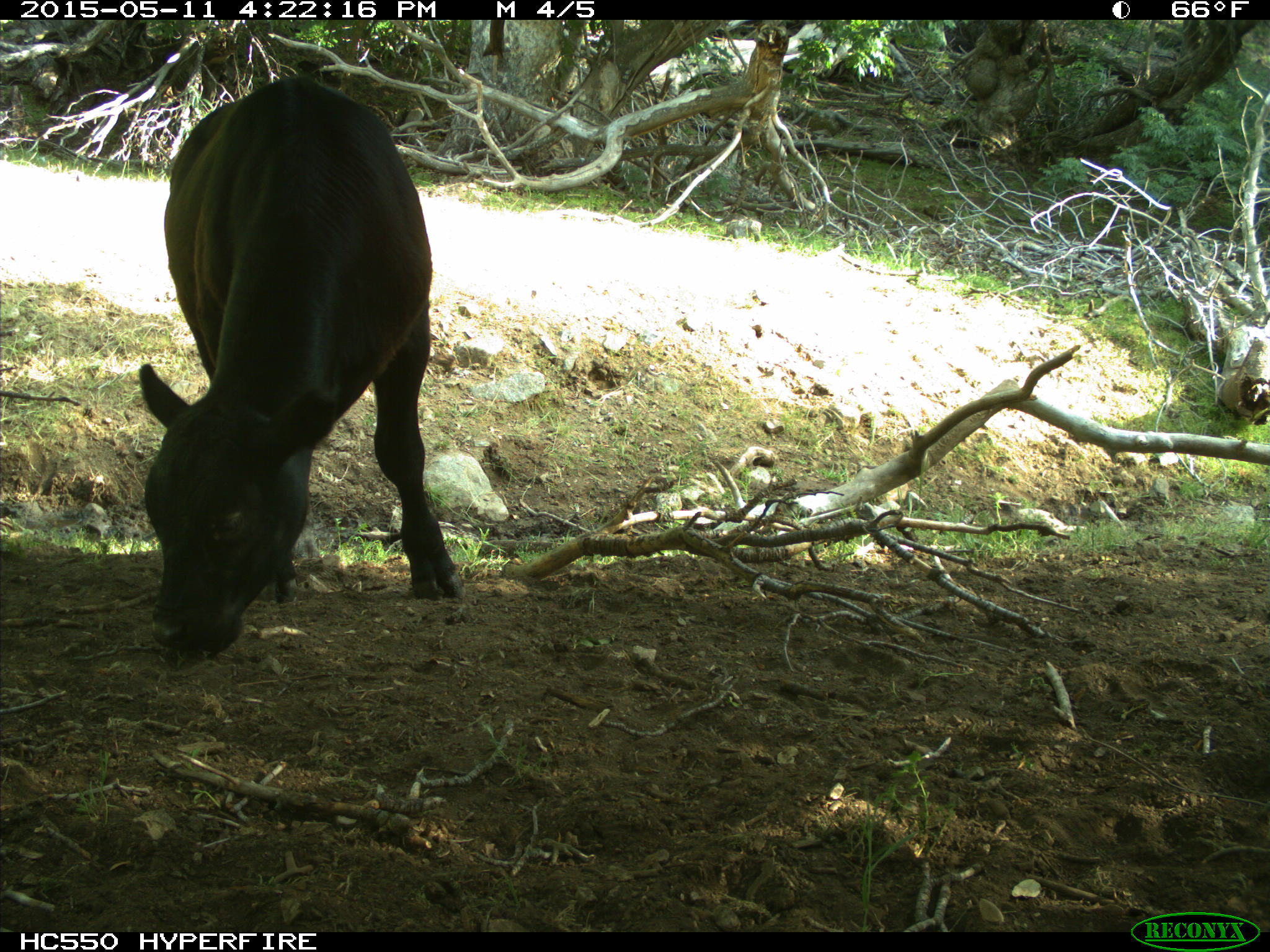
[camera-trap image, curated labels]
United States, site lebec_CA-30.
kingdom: Animalia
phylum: Chordata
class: Mammalia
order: Artiodactyla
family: Bovidae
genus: Bos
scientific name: Bos taurus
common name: domestic cow